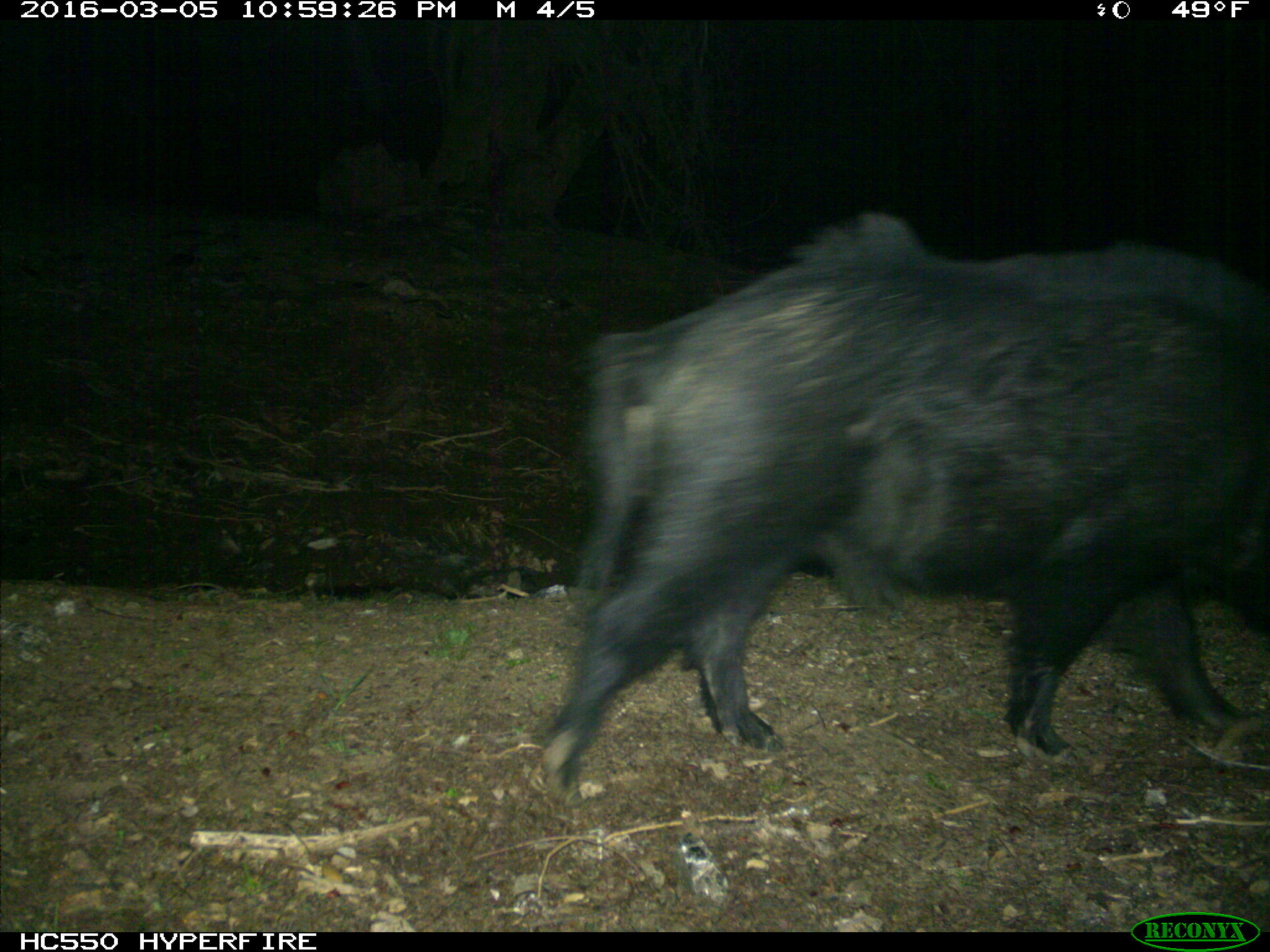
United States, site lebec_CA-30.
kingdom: Animalia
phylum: Chordata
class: Mammalia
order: Artiodactyla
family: Suidae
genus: Sus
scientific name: Sus scrofa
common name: wild boar